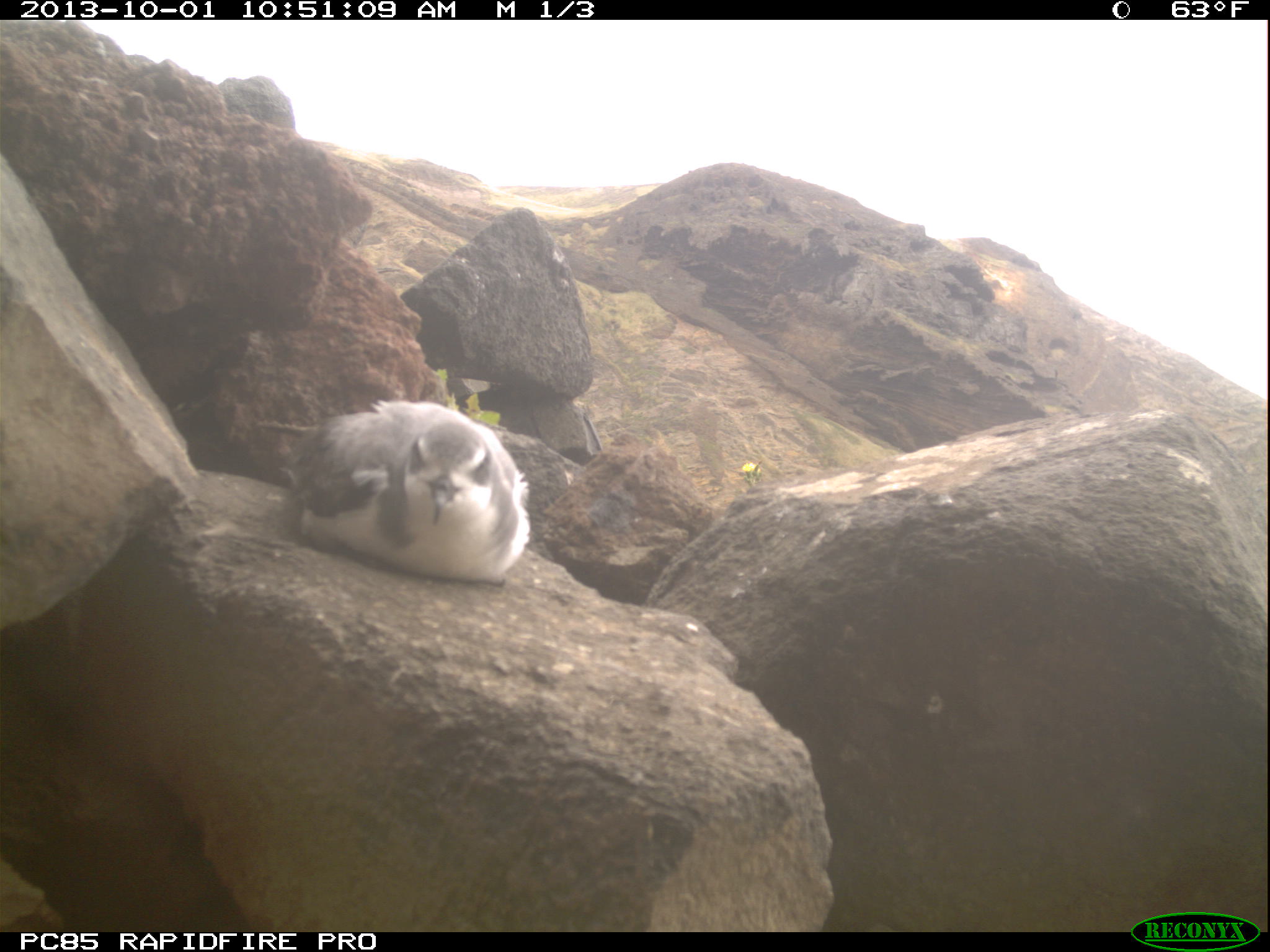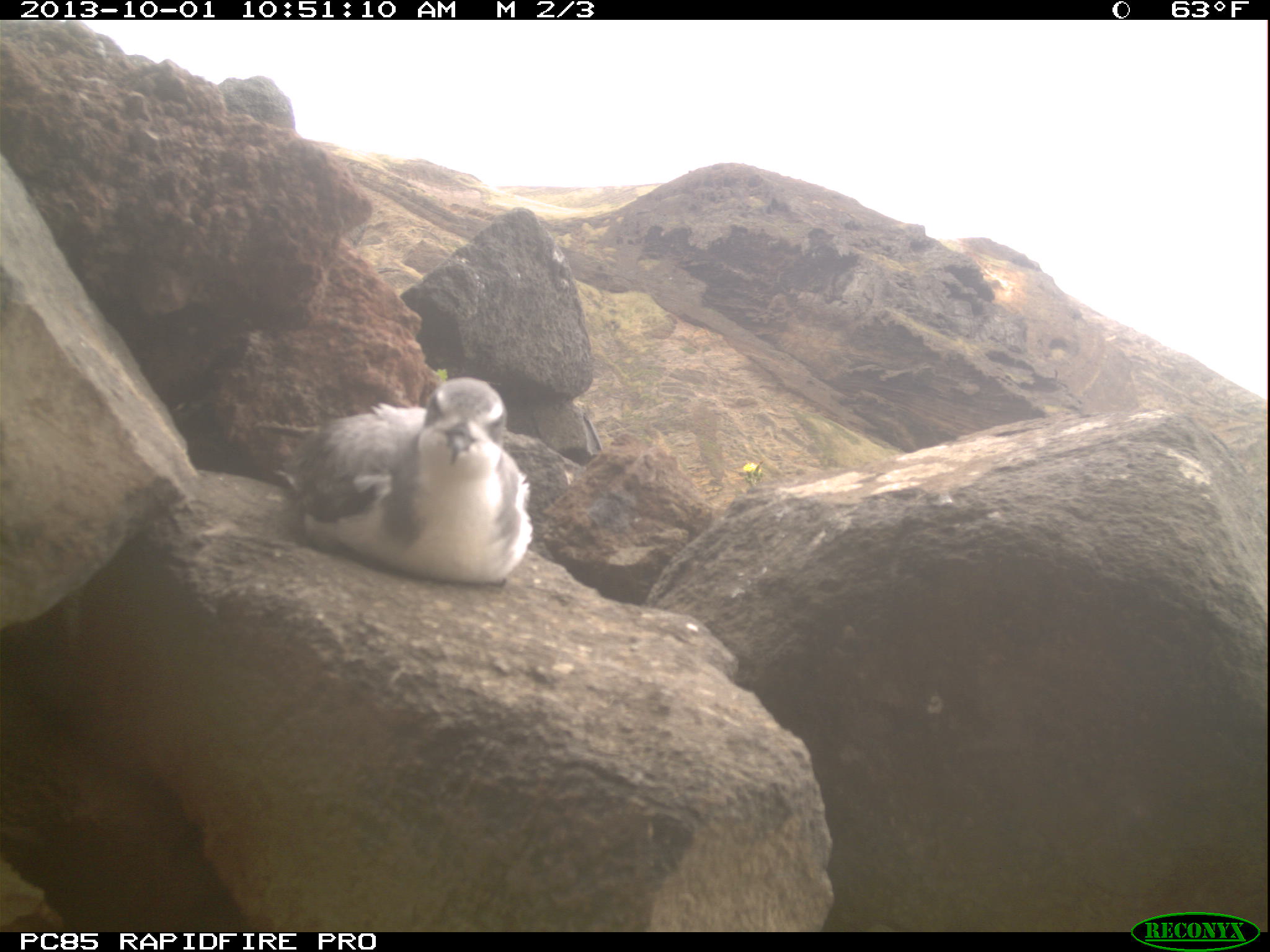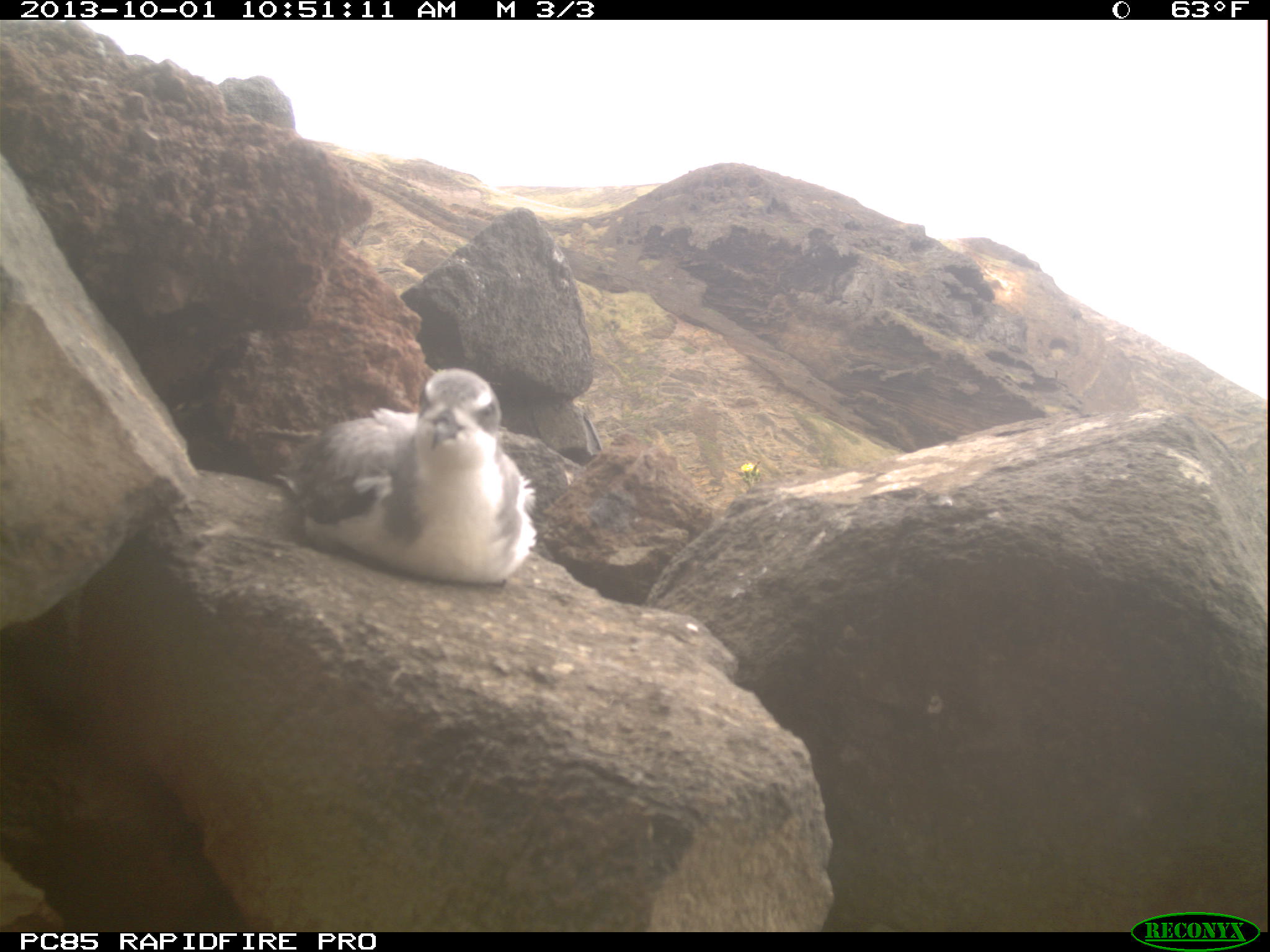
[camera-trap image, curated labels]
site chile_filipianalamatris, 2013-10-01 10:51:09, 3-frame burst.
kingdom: Animalia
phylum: Chordata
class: Aves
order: Procellariiformes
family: Procellariidae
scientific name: Procellariidae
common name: petrel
Petrel (Procellariidae).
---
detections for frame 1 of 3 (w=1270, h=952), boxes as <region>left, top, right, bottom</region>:
petrel: <region>276, 396, 526, 583</region>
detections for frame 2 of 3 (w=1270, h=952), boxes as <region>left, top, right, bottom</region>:
petrel: <region>276, 373, 527, 588</region>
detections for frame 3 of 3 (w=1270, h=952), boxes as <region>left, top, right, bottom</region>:
petrel: <region>279, 364, 530, 588</region>